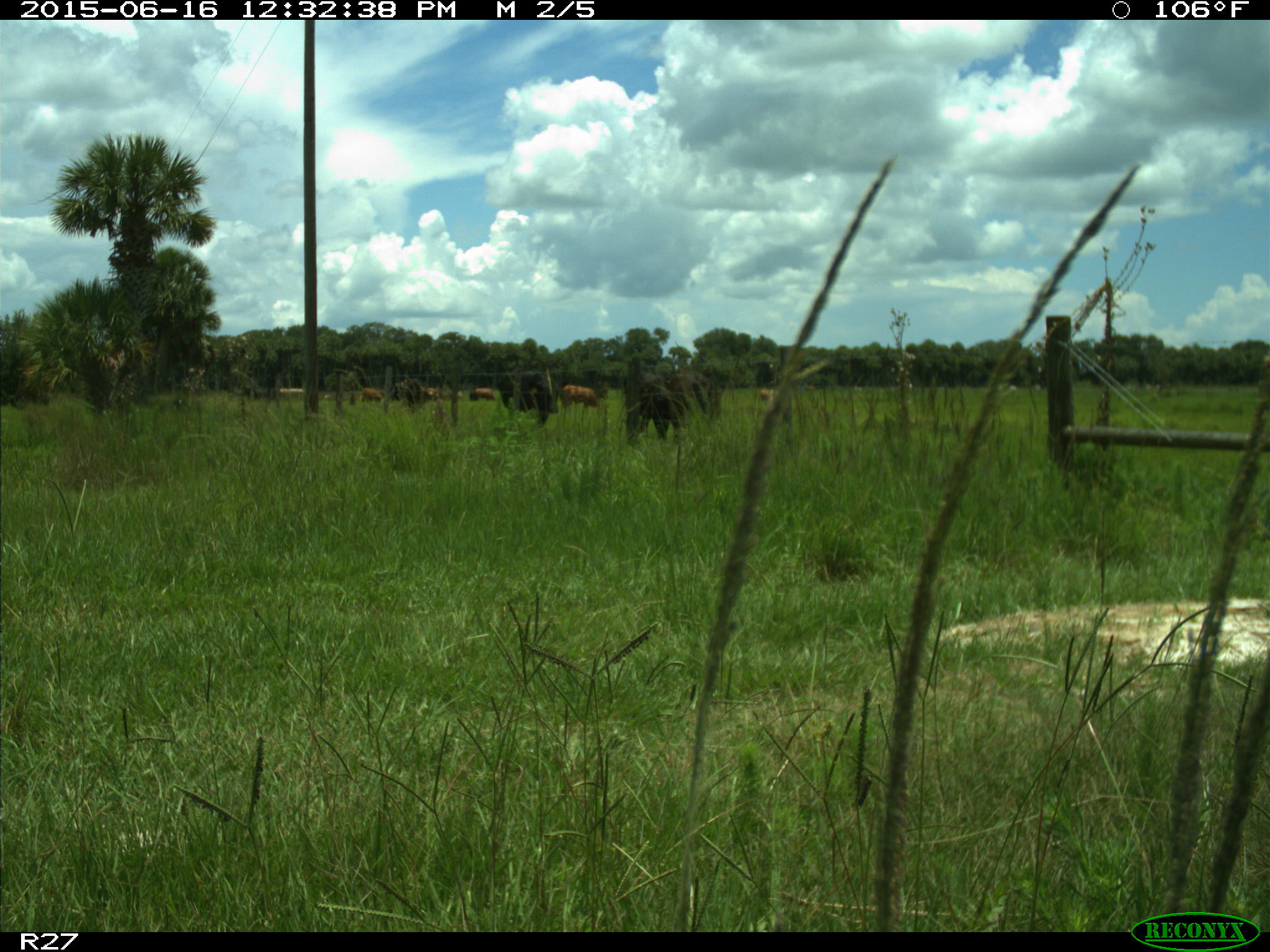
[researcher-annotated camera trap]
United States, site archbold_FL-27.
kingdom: Animalia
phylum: Chordata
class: Mammalia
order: Artiodactyla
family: Bovidae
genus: Bos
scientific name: Bos taurus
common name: domestic cow